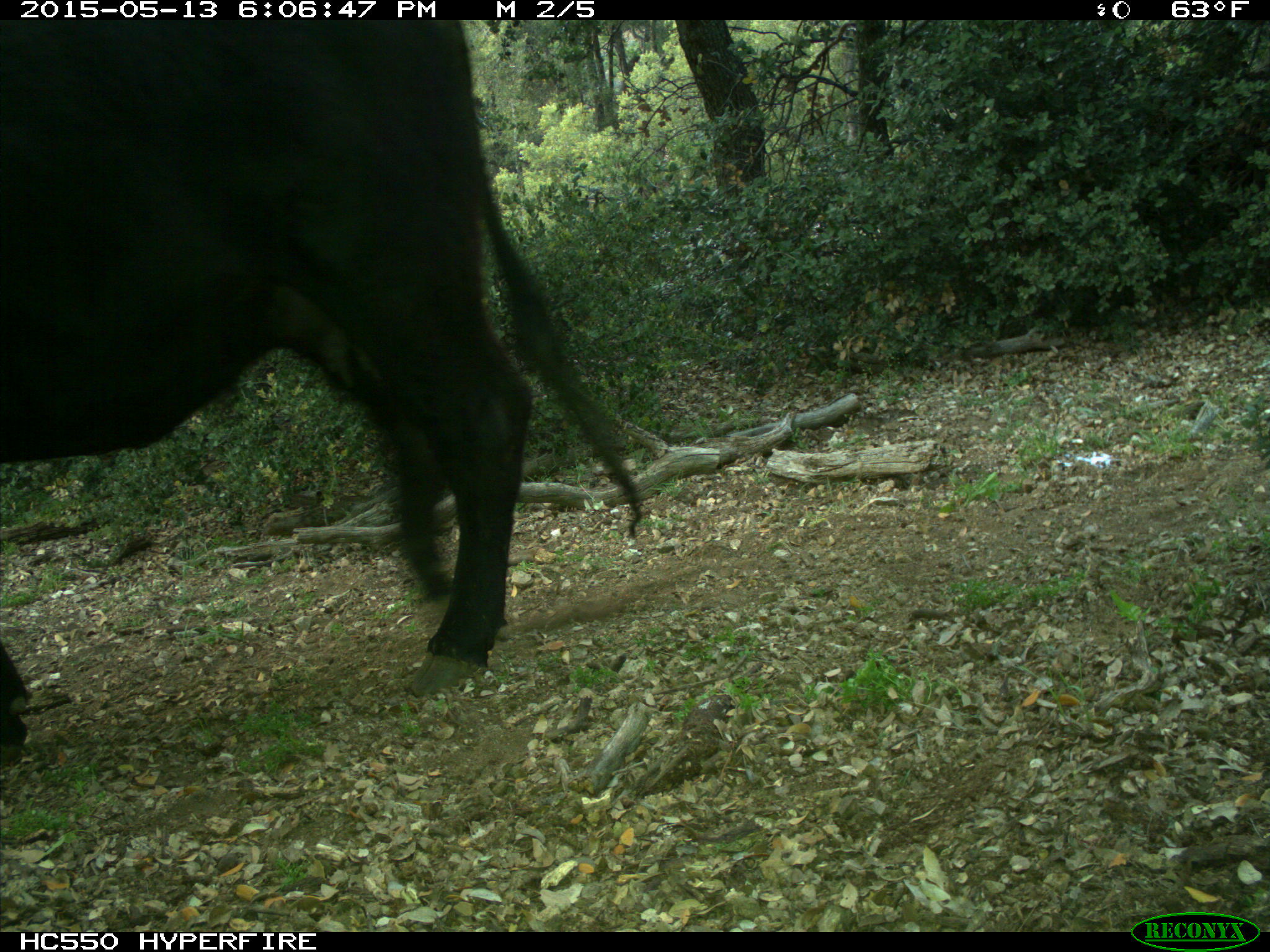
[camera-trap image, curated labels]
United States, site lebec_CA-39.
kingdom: Animalia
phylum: Chordata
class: Mammalia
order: Artiodactyla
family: Bovidae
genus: Bos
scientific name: Bos taurus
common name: domestic cow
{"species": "Bos taurus (domestic cow)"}